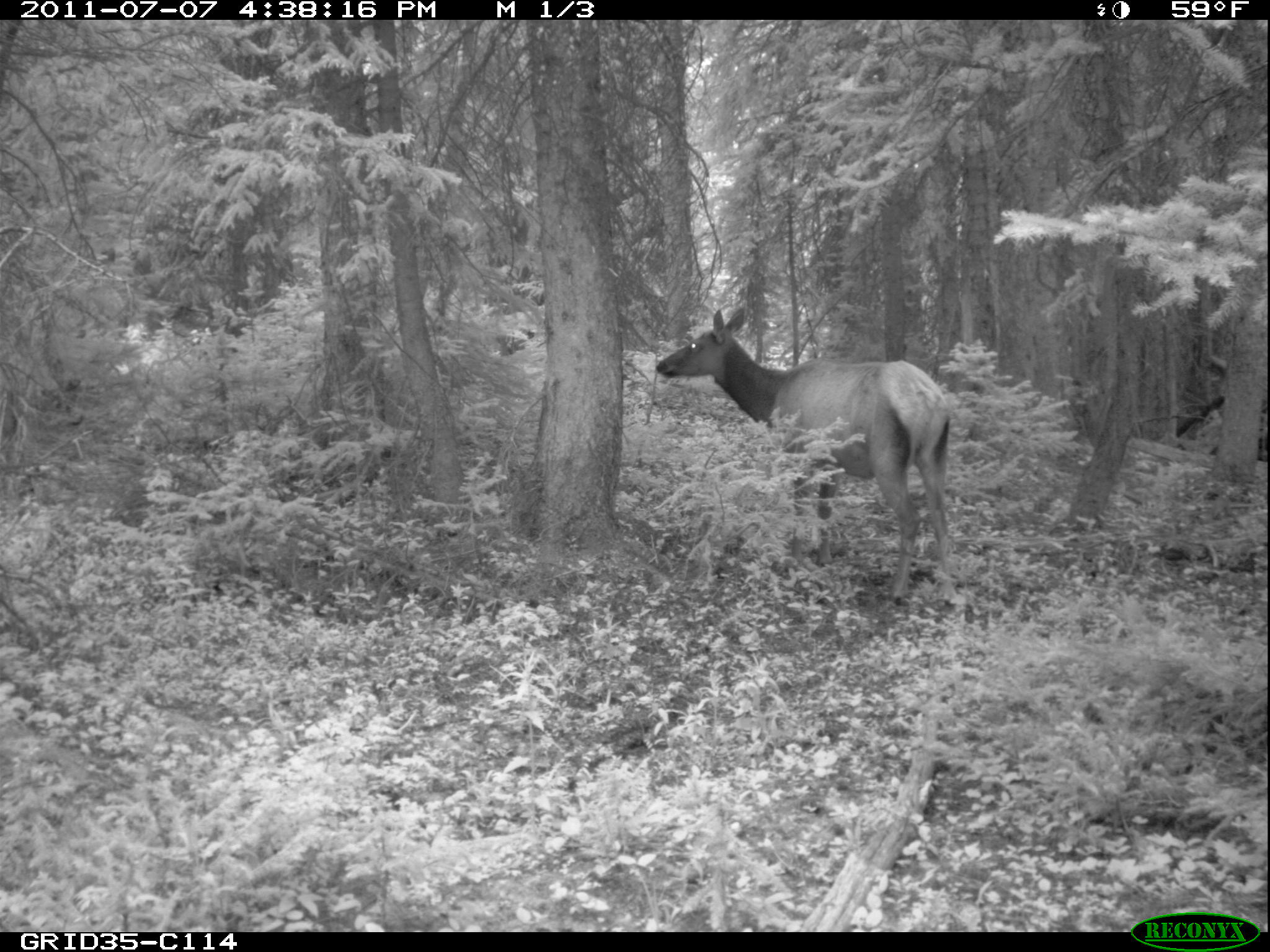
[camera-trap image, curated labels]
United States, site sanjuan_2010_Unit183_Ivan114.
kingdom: Animalia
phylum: Chordata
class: Mammalia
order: Artiodactyla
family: Cervidae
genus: Cervus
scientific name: Cervus elaphus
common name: red deer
Cervus elaphus (red deer).